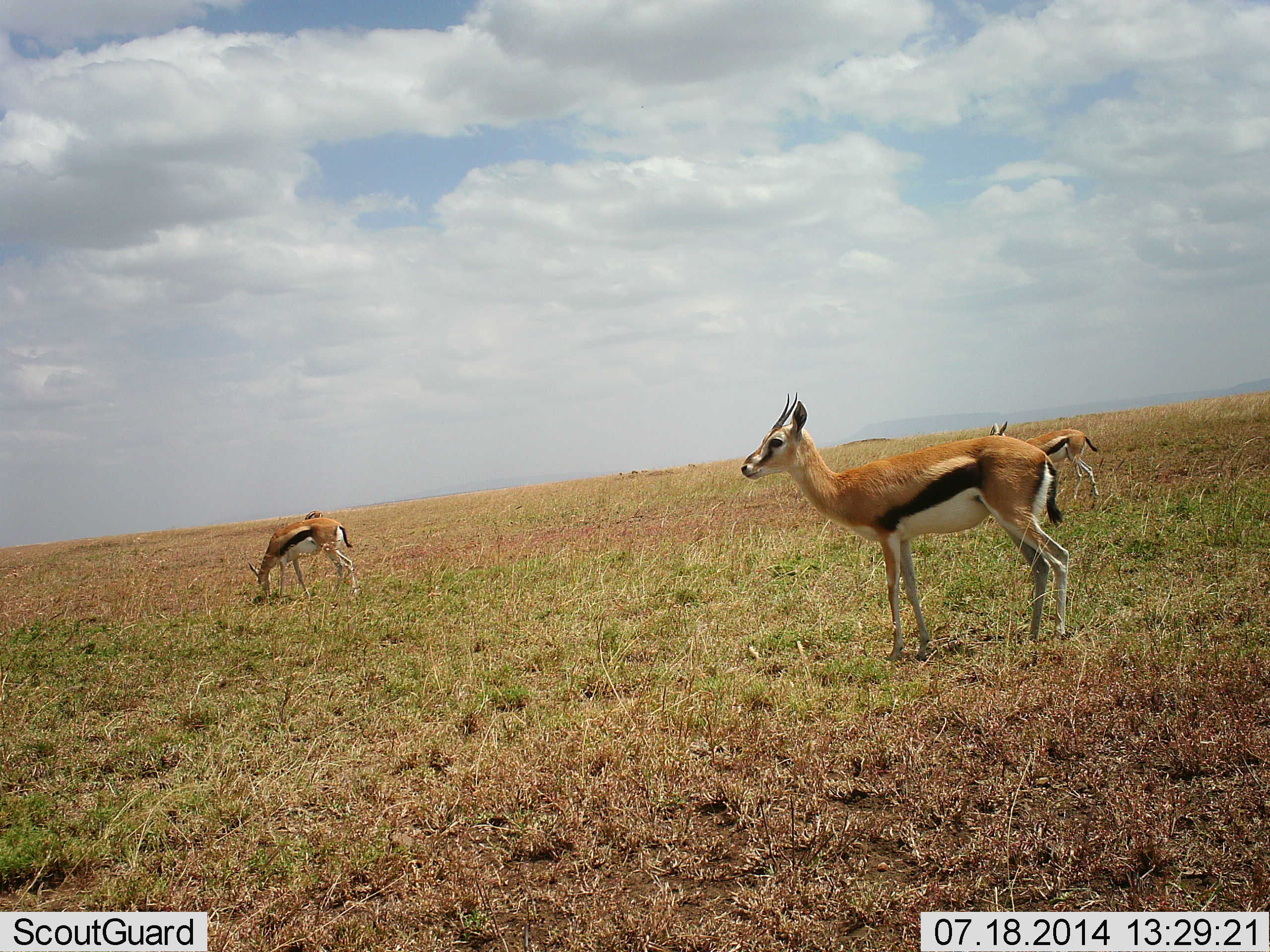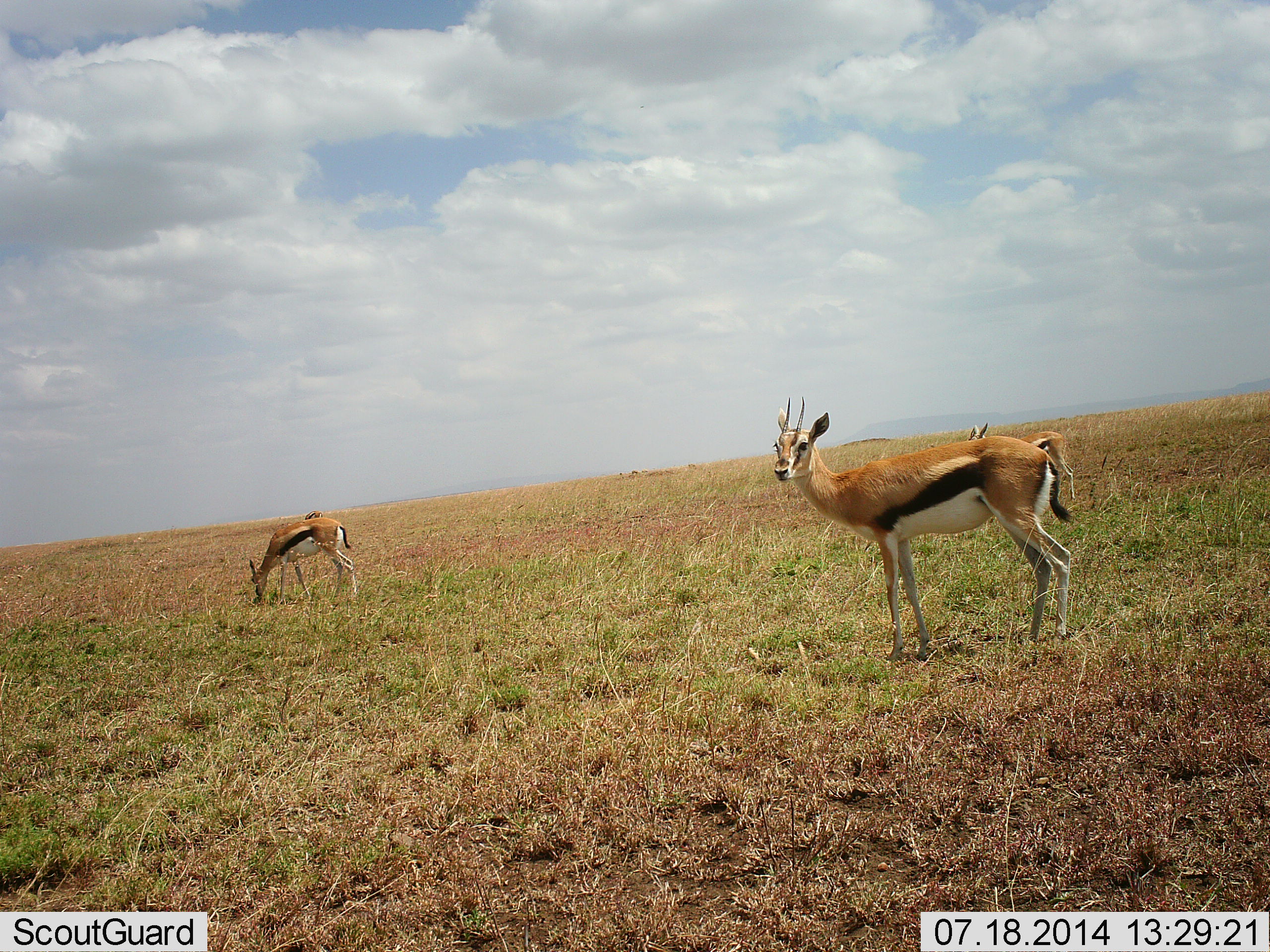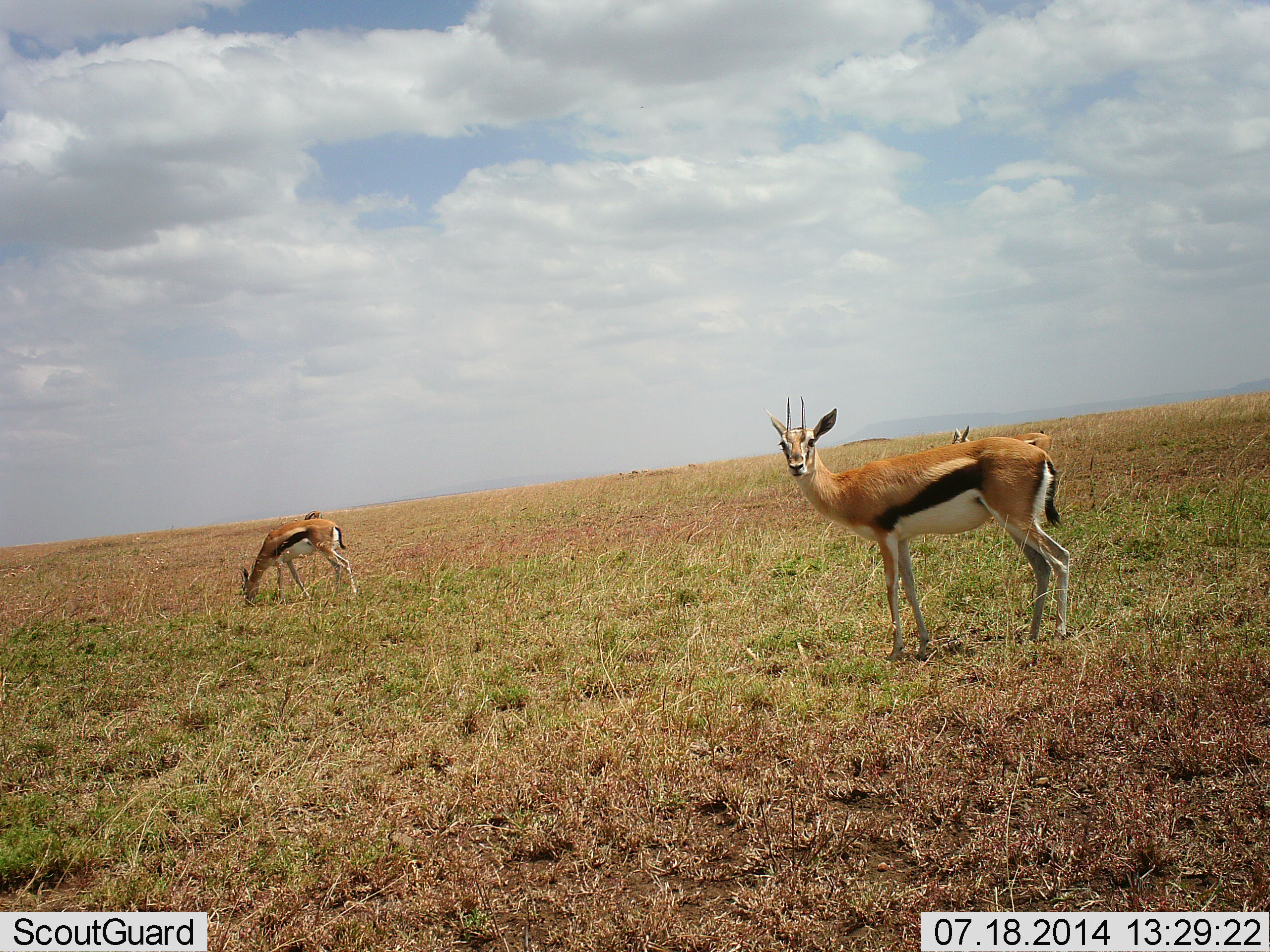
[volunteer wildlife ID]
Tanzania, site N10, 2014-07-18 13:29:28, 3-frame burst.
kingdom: Animalia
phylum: Chordata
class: Mammalia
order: Artiodactyla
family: Bovidae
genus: Eudorcas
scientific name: Eudorcas thomsonii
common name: thomson's gazelle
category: gazellethomsons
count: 3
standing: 90%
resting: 0%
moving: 40%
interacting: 0%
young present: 0%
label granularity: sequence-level